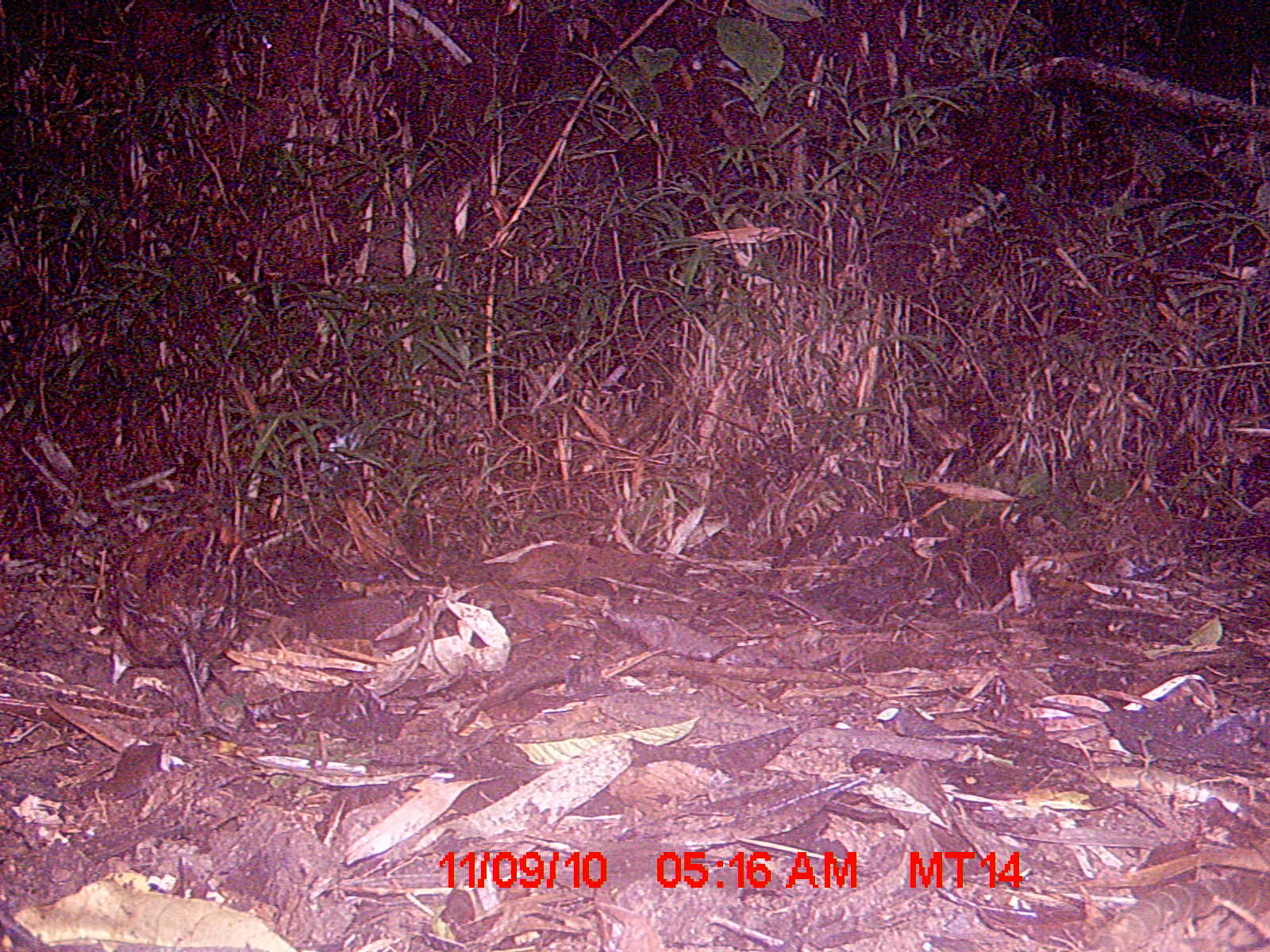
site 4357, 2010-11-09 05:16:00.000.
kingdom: Animalia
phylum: Chordata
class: Aves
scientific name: Aves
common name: bird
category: unknown bird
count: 1